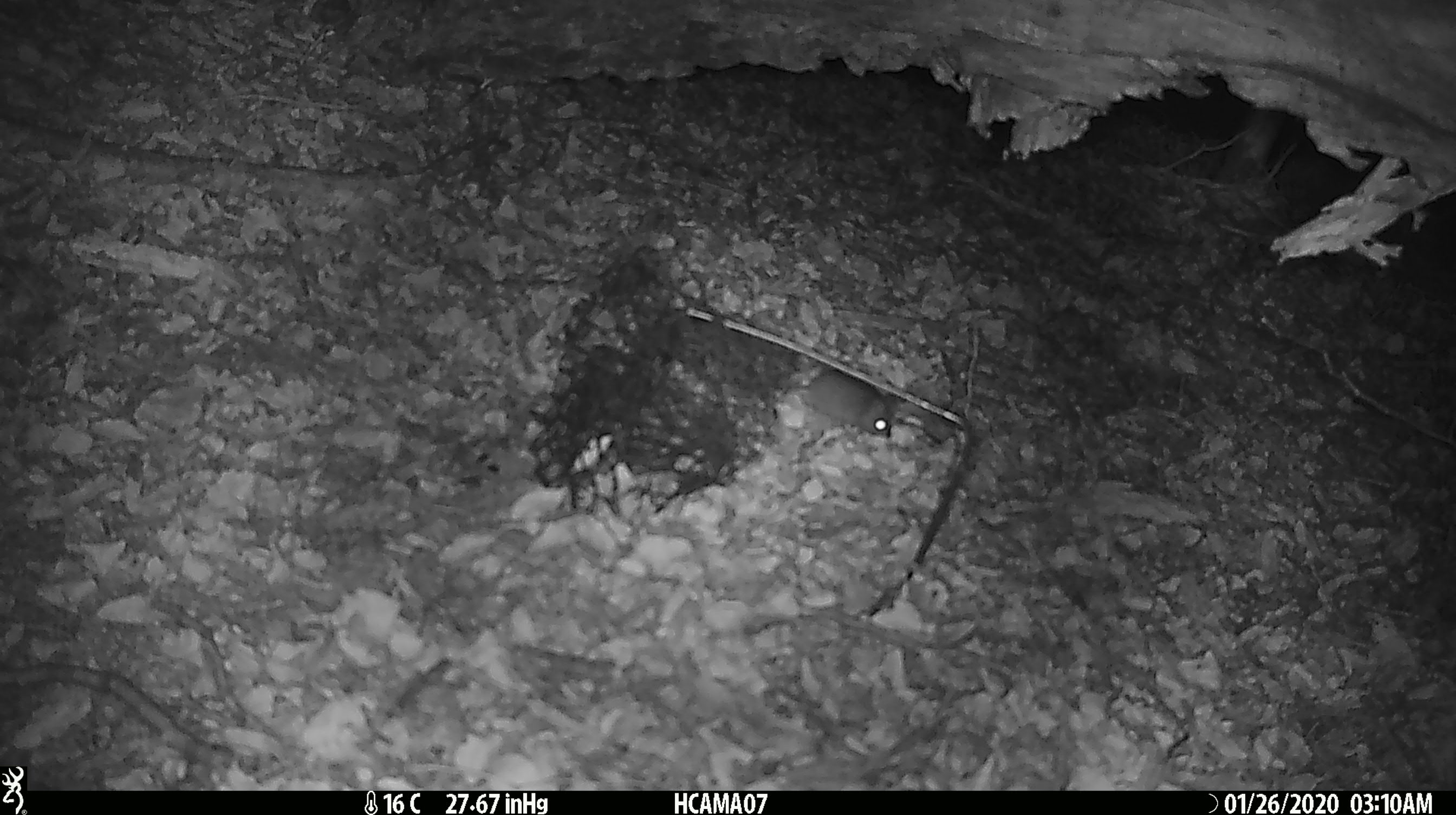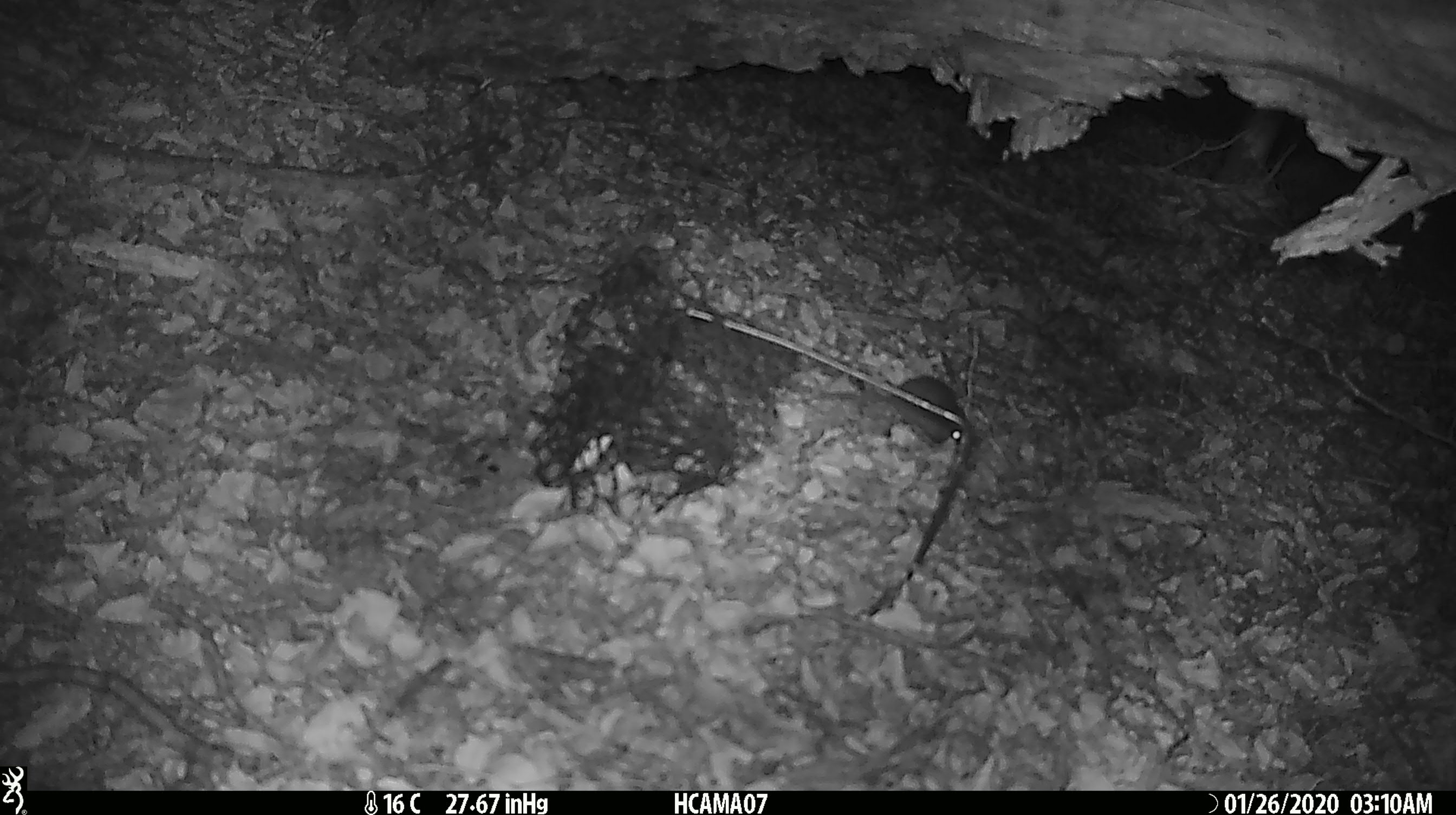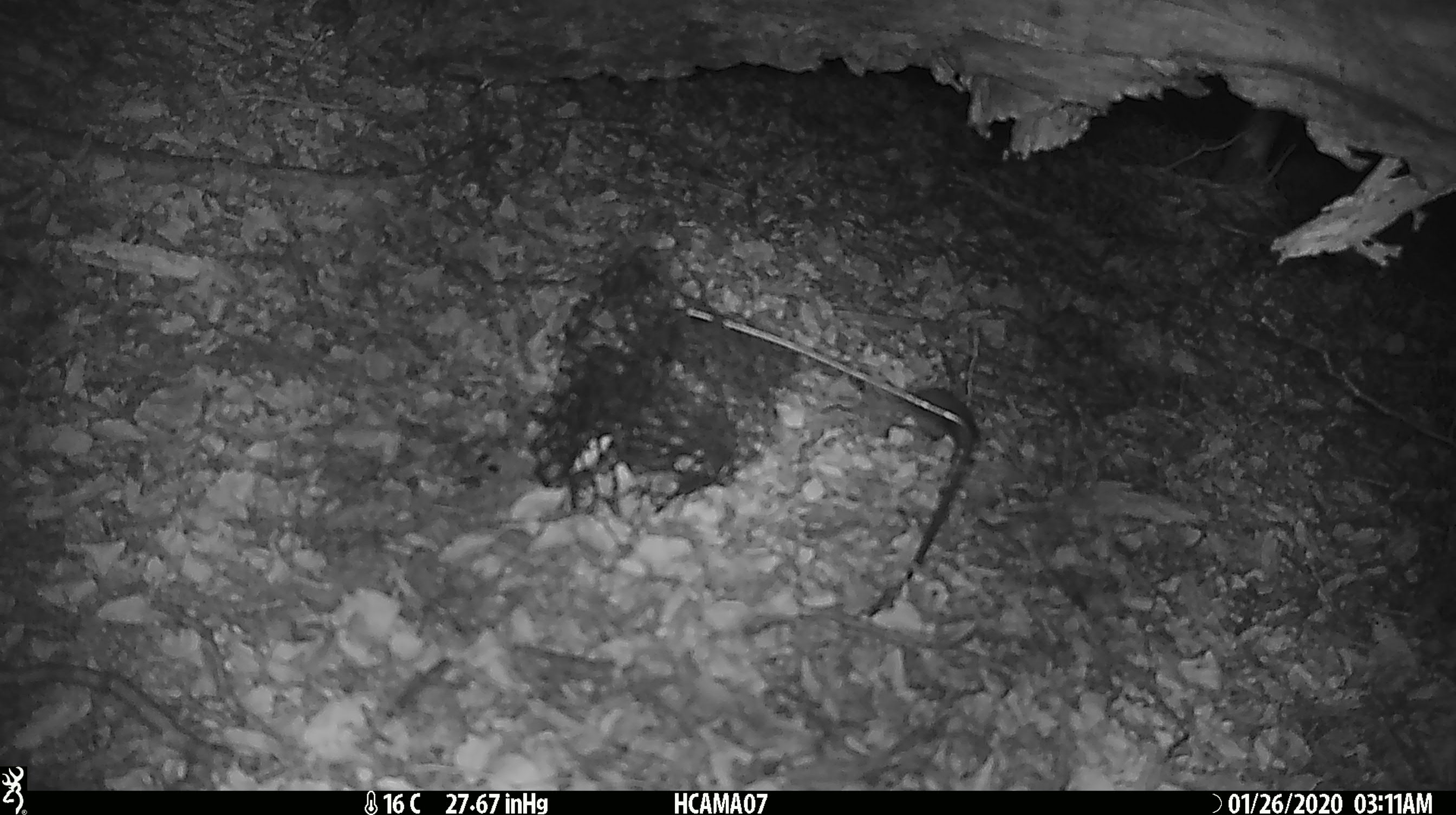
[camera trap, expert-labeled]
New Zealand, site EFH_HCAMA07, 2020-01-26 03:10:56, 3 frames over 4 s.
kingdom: Animalia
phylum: Chordata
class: Mammalia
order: Rodentia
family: Muridae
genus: Mus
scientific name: Mus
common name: mouse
Mouse (Mus).